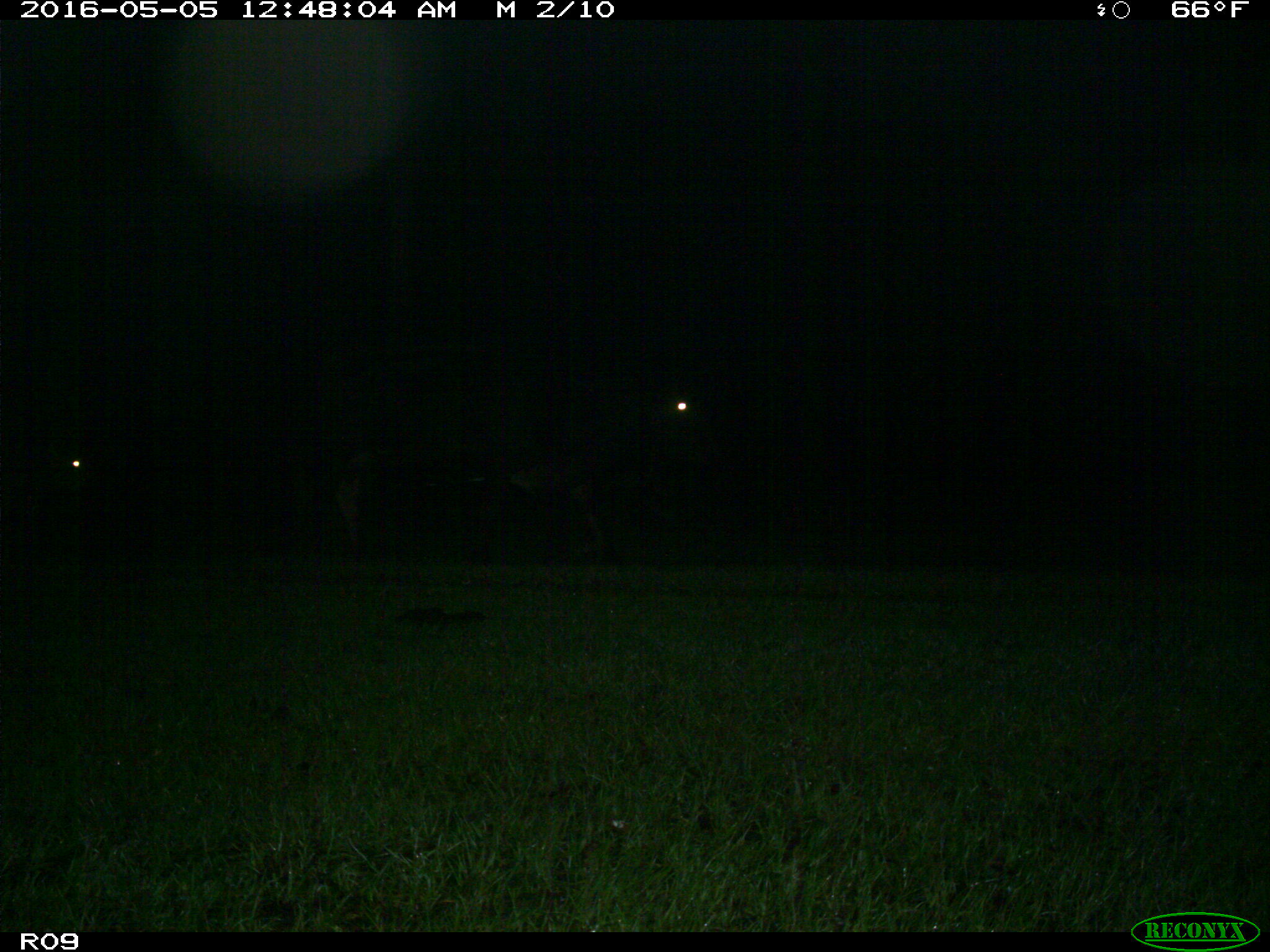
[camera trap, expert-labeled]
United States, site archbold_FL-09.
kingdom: Animalia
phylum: Chordata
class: Mammalia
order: Artiodactyla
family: Bovidae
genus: Bos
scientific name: Bos taurus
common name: domestic cow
Bos taurus (domestic cow).